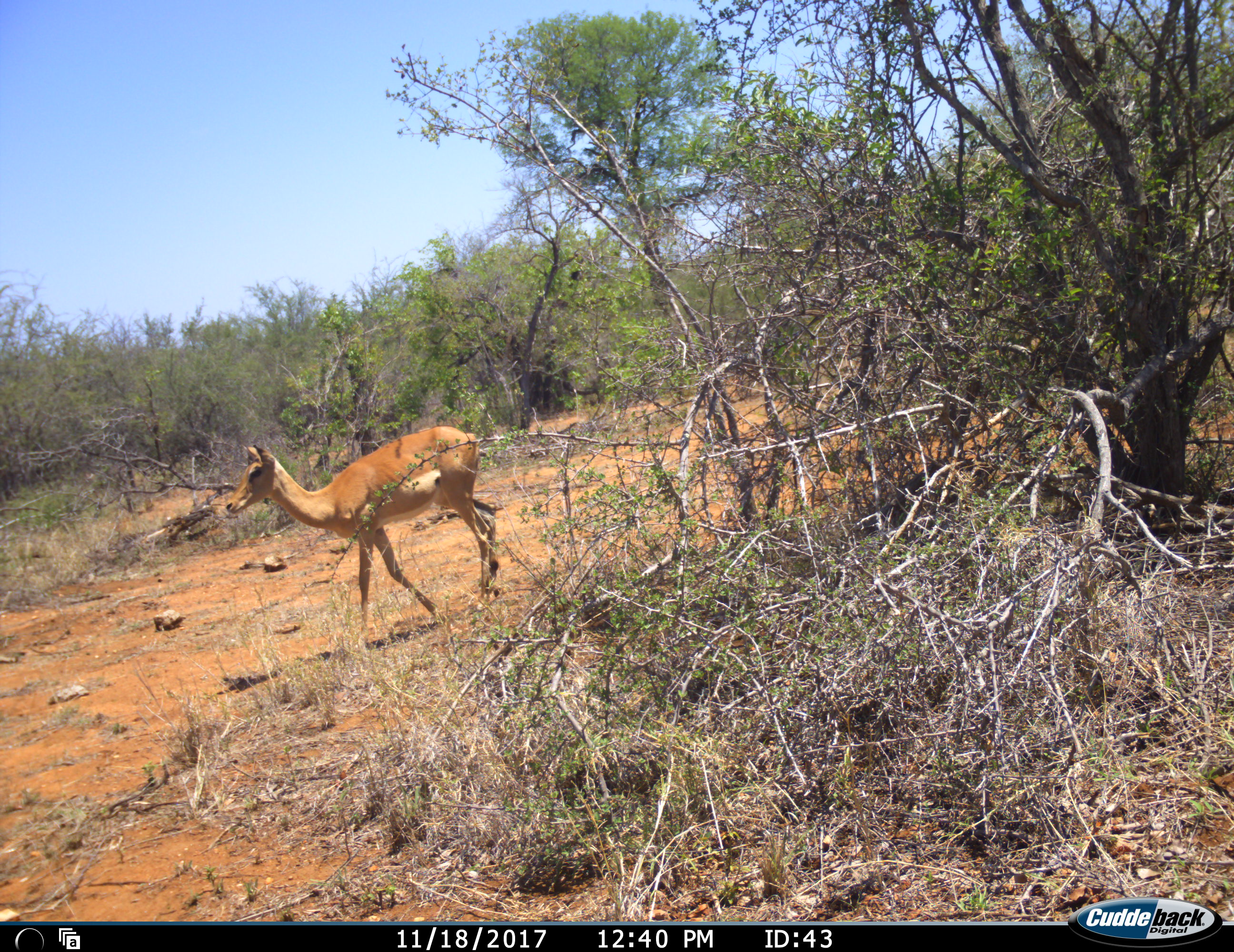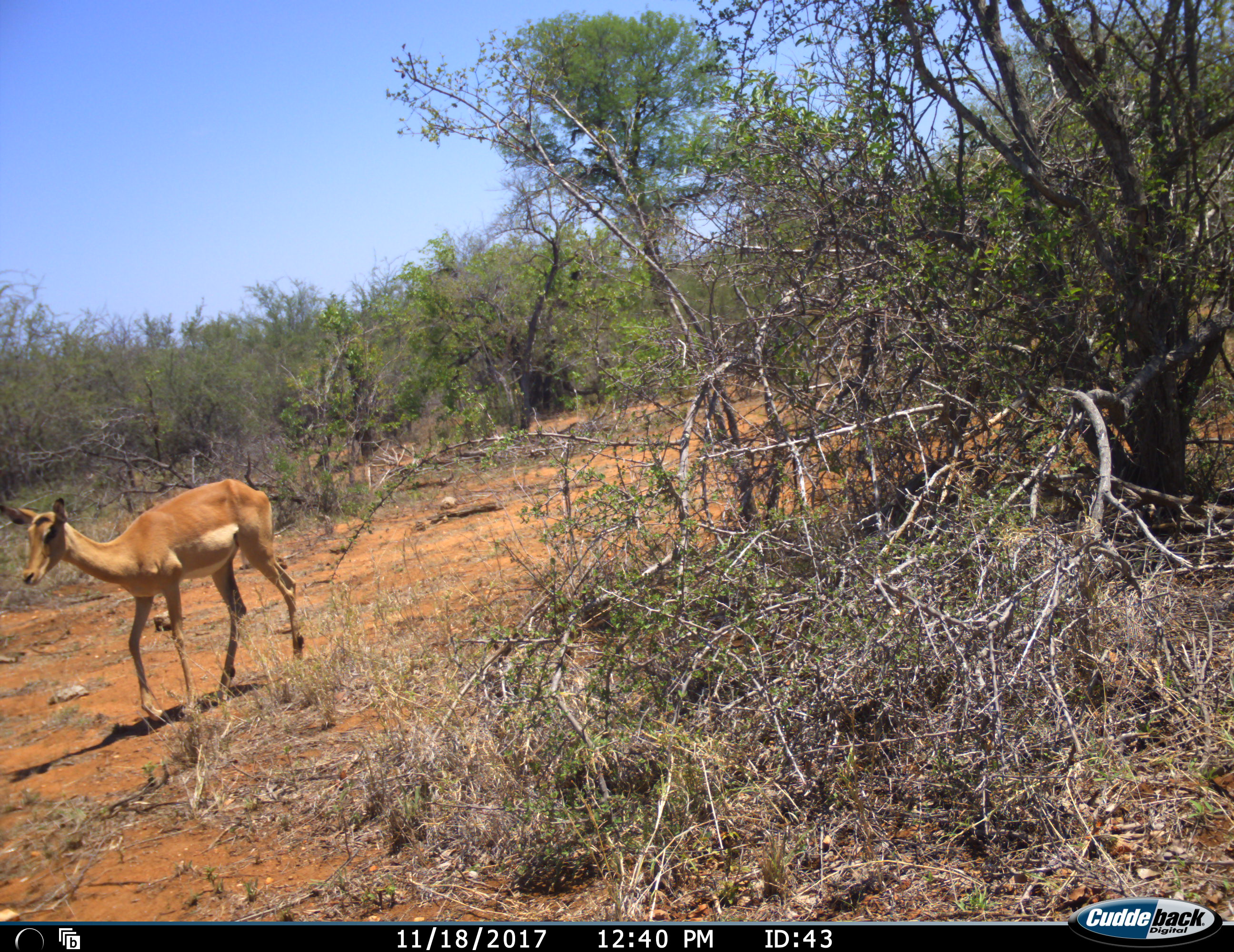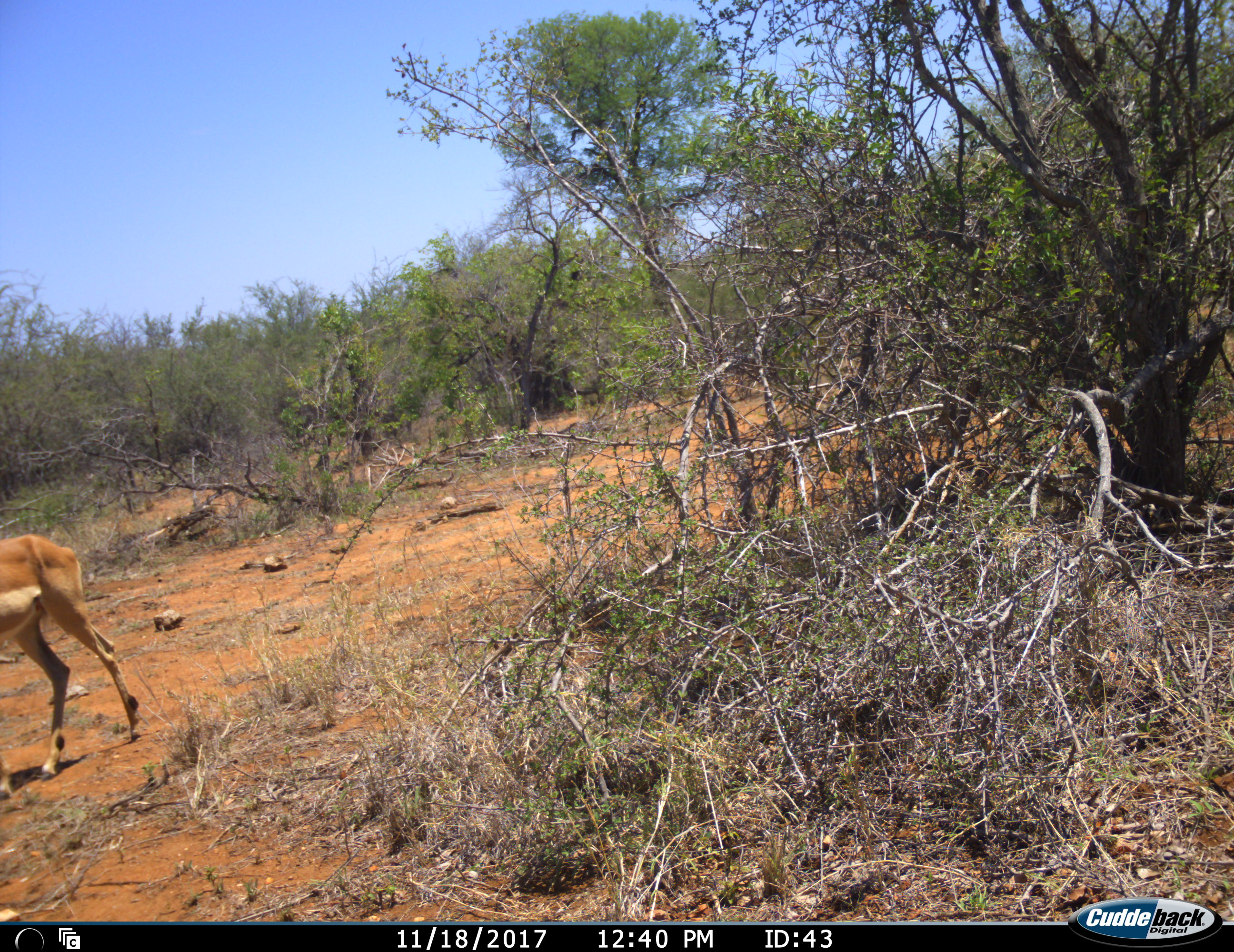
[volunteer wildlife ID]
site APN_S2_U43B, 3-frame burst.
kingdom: Animalia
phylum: Chordata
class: Mammalia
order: Artiodactyla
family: Bovidae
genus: Aepyceros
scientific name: Aepyceros melampus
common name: impala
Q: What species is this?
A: Impala (Aepyceros melampus).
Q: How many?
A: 1.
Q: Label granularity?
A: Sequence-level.